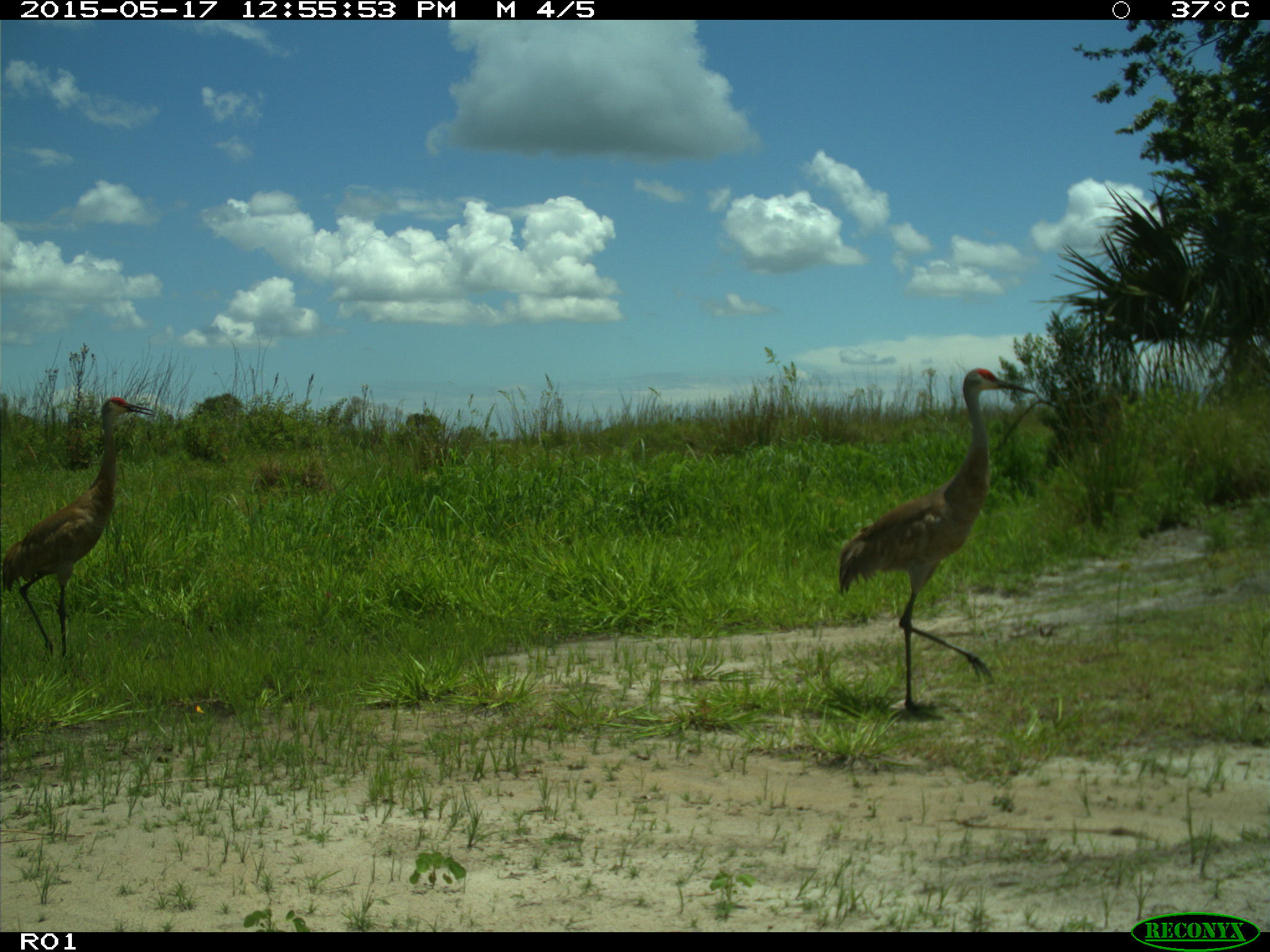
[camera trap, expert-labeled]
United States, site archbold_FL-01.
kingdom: Animalia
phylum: Chordata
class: Aves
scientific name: Aves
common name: birds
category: unidentified bird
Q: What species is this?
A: Unidentified bird (birds) (Aves).